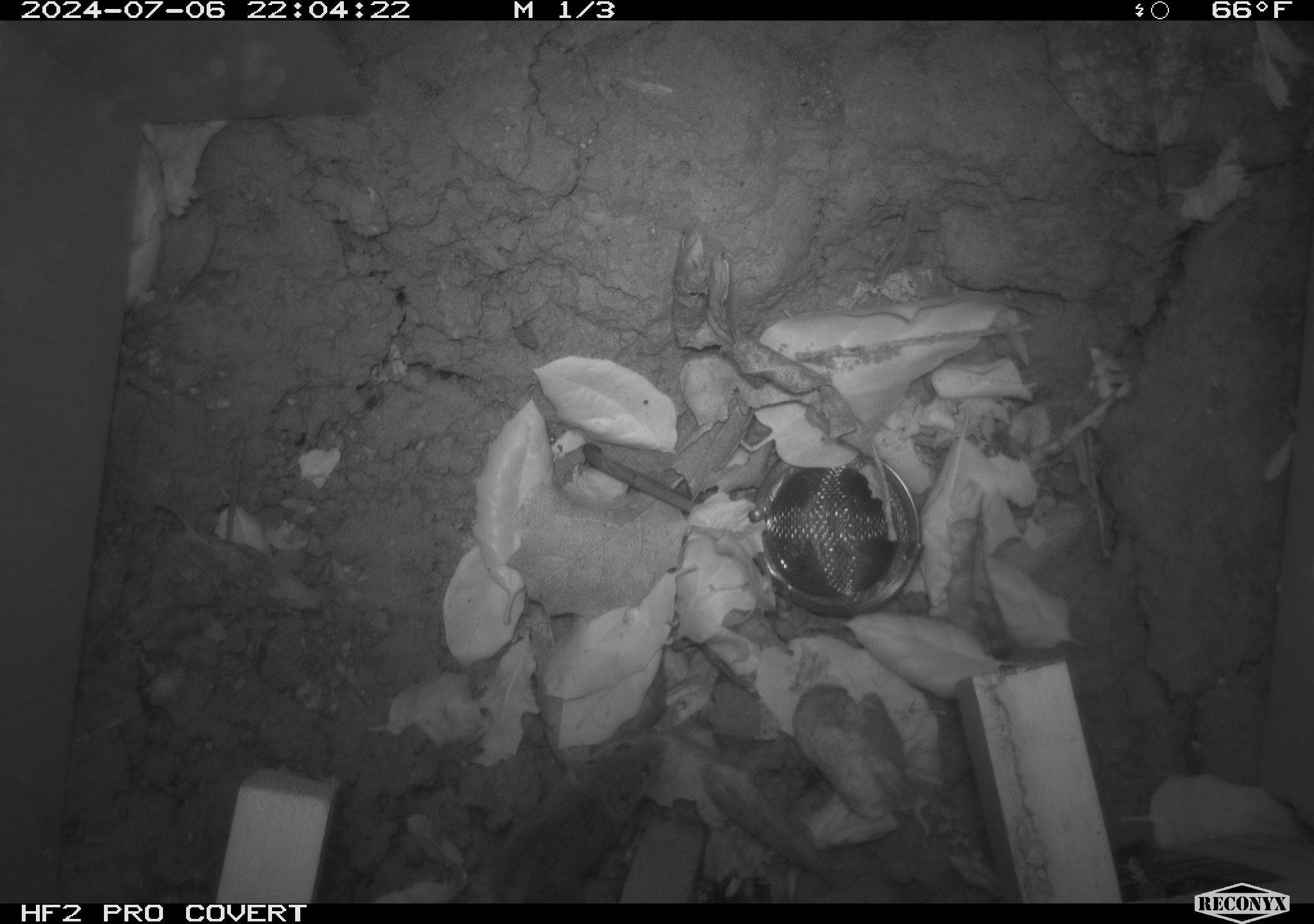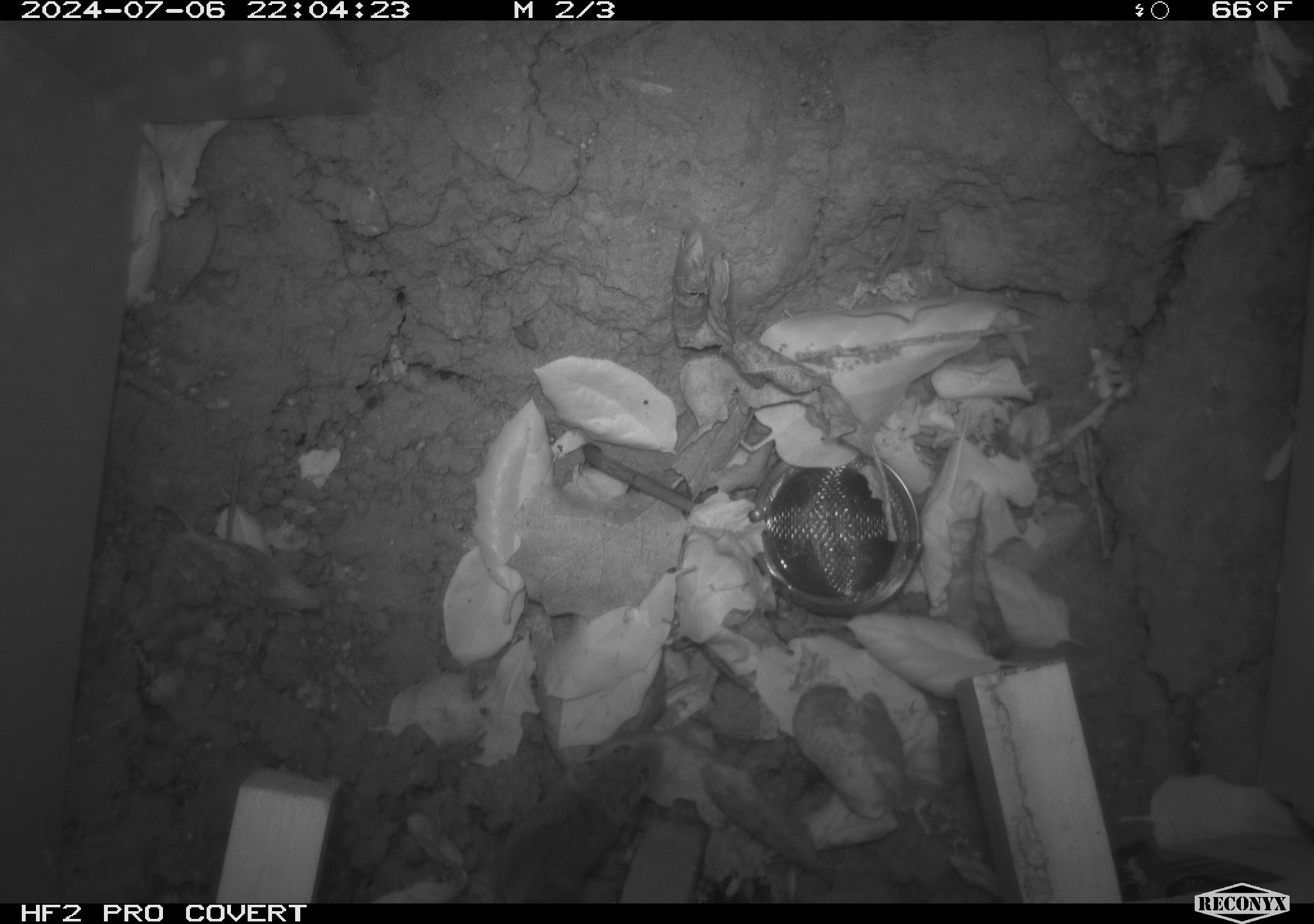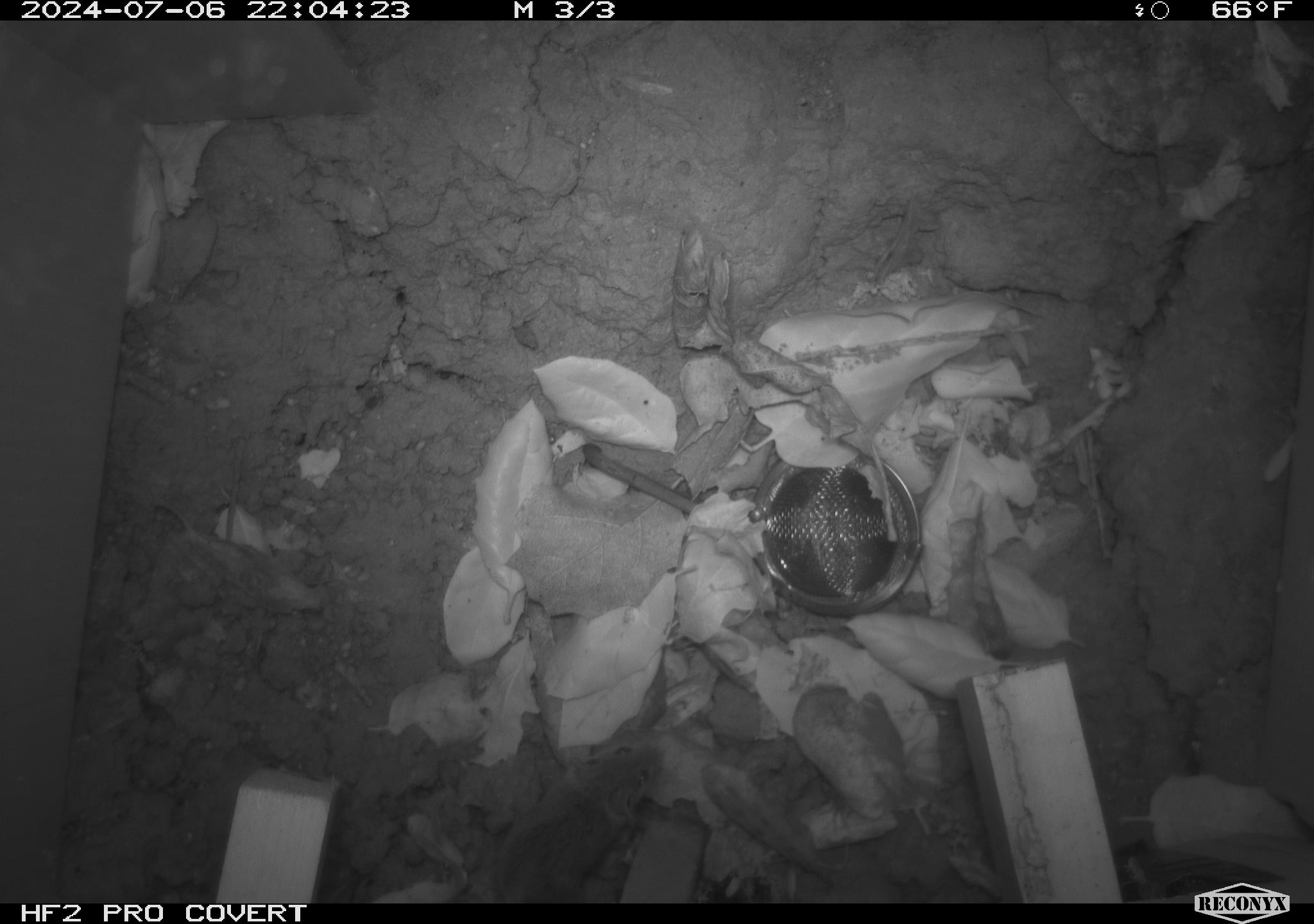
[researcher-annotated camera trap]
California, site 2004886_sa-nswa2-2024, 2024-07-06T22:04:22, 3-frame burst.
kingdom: Animalia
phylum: Chordata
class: Mammalia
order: Rodentia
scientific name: Rodentia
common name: rodent